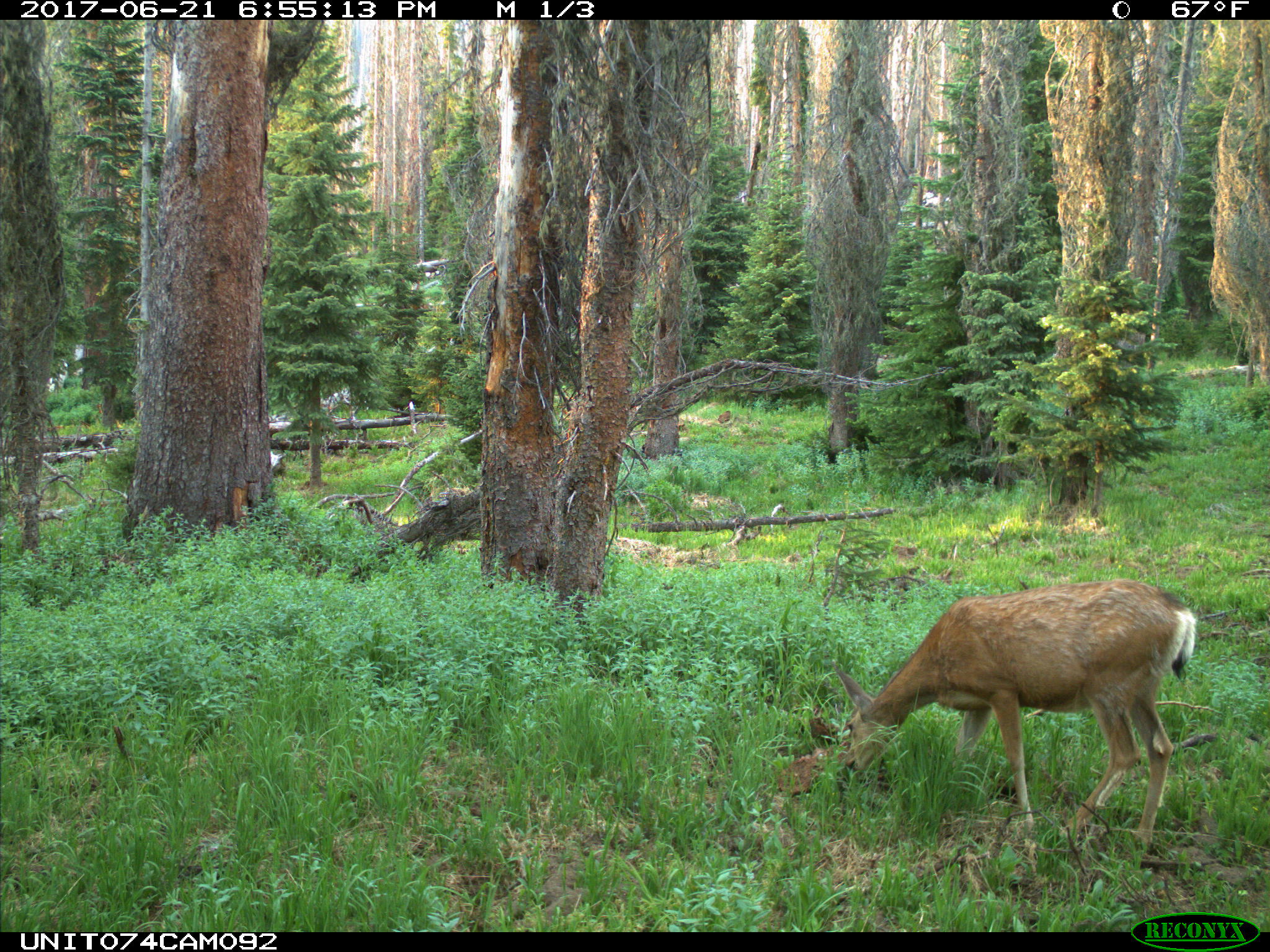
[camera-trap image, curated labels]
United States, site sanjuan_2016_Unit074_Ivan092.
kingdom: Animalia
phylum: Chordata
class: Mammalia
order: Artiodactyla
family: Cervidae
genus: Odocoileus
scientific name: Odocoileus hemionus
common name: mule deer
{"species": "Odocoileus hemionus (mule deer)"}